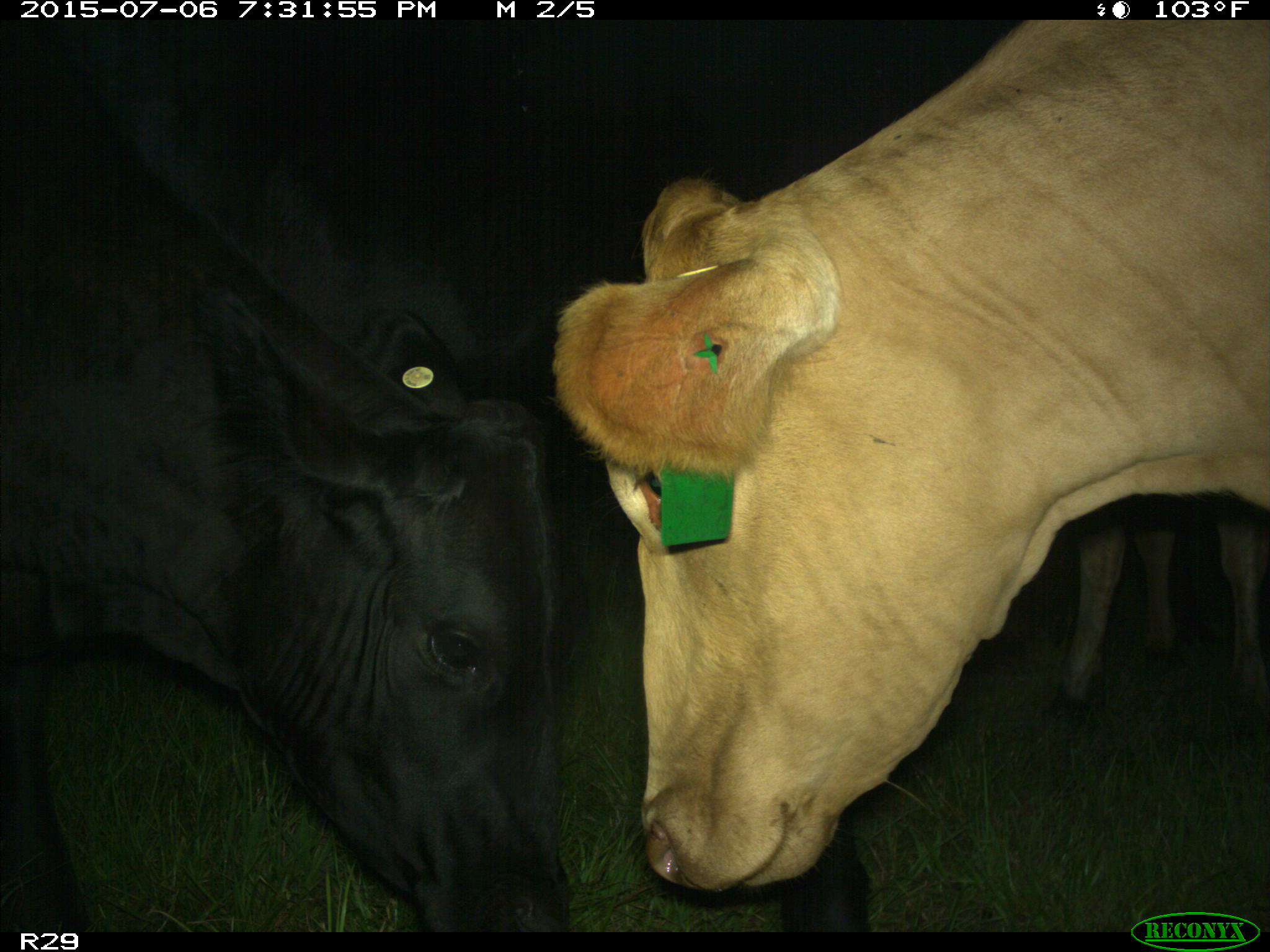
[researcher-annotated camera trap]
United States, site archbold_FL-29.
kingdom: Animalia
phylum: Chordata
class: Mammalia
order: Artiodactyla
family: Bovidae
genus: Bos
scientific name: Bos taurus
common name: domestic cow